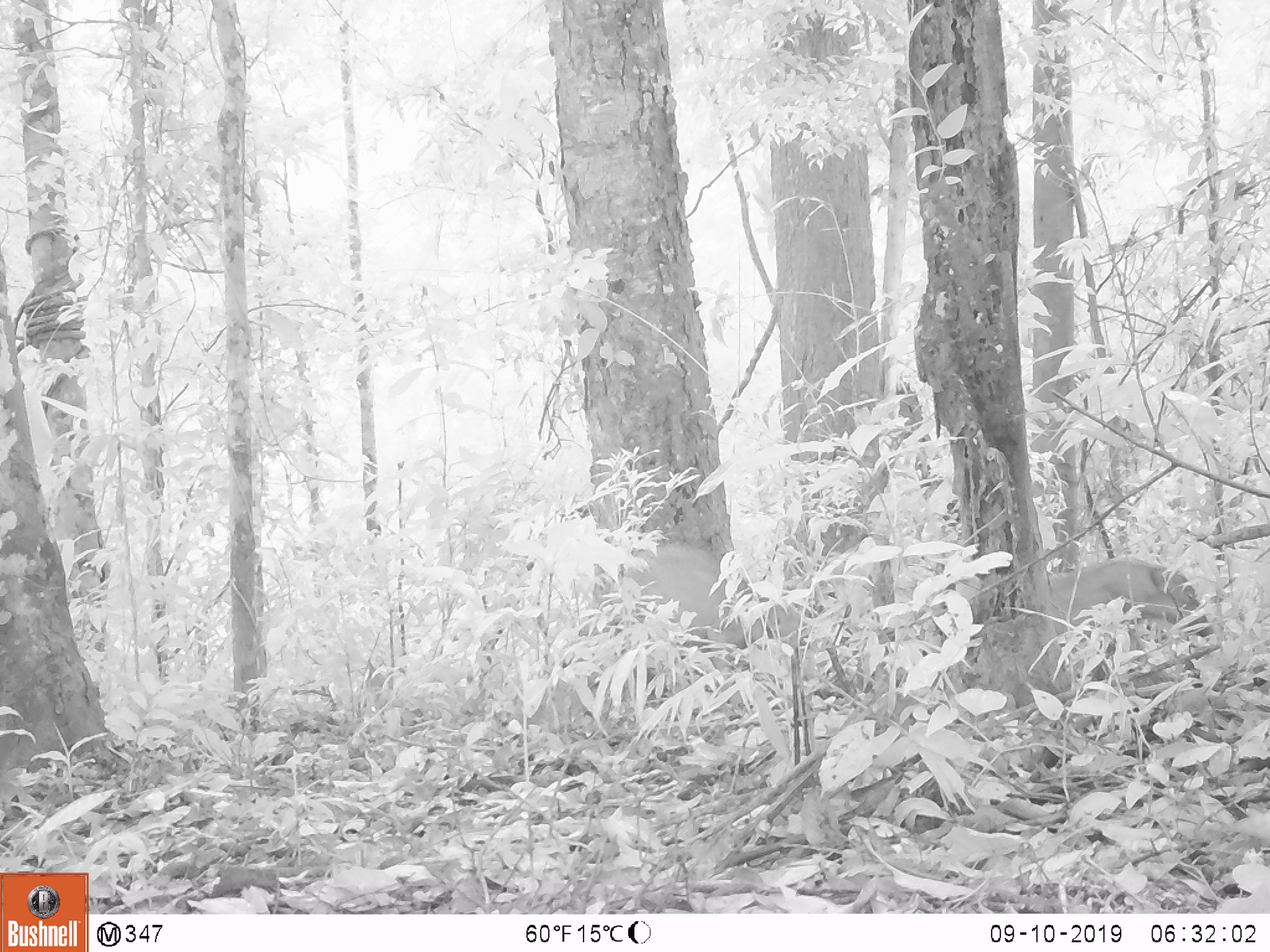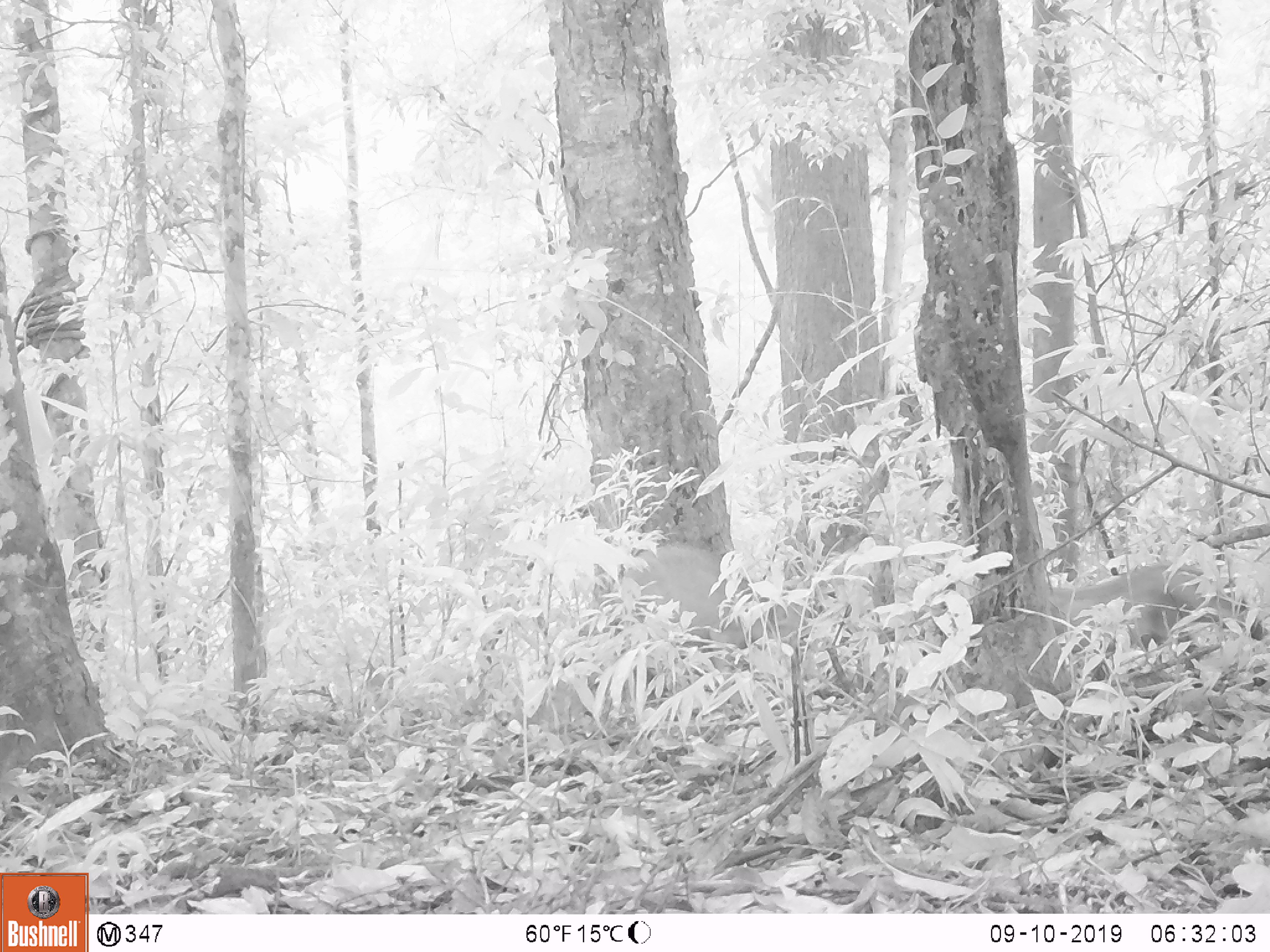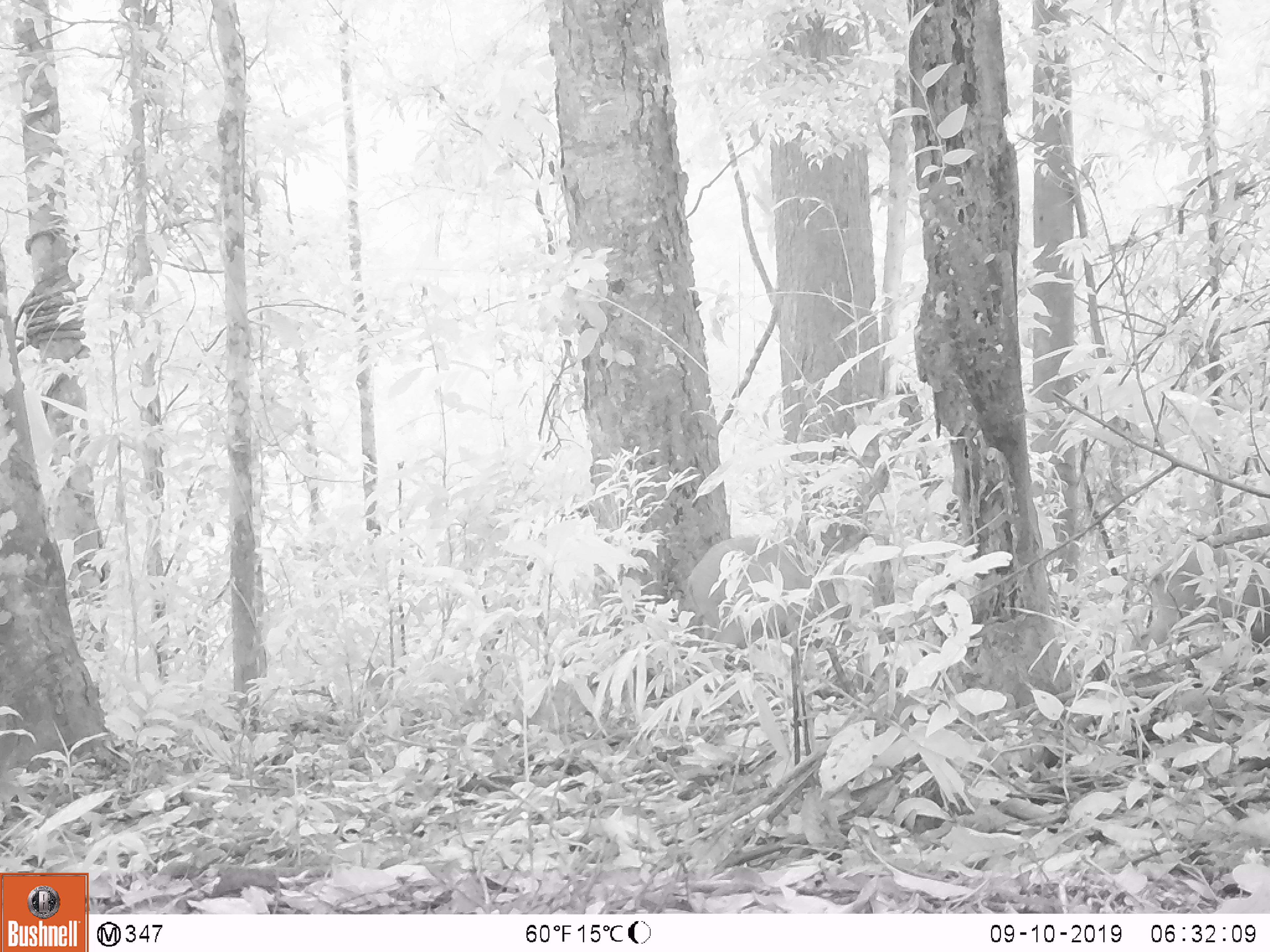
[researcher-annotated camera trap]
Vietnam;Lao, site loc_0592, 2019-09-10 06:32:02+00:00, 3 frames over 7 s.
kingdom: Animalia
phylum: Chordata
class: Mammalia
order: Artiodactyla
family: Suidae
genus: Sus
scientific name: Sus scrofa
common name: eurasian wild pig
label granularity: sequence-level